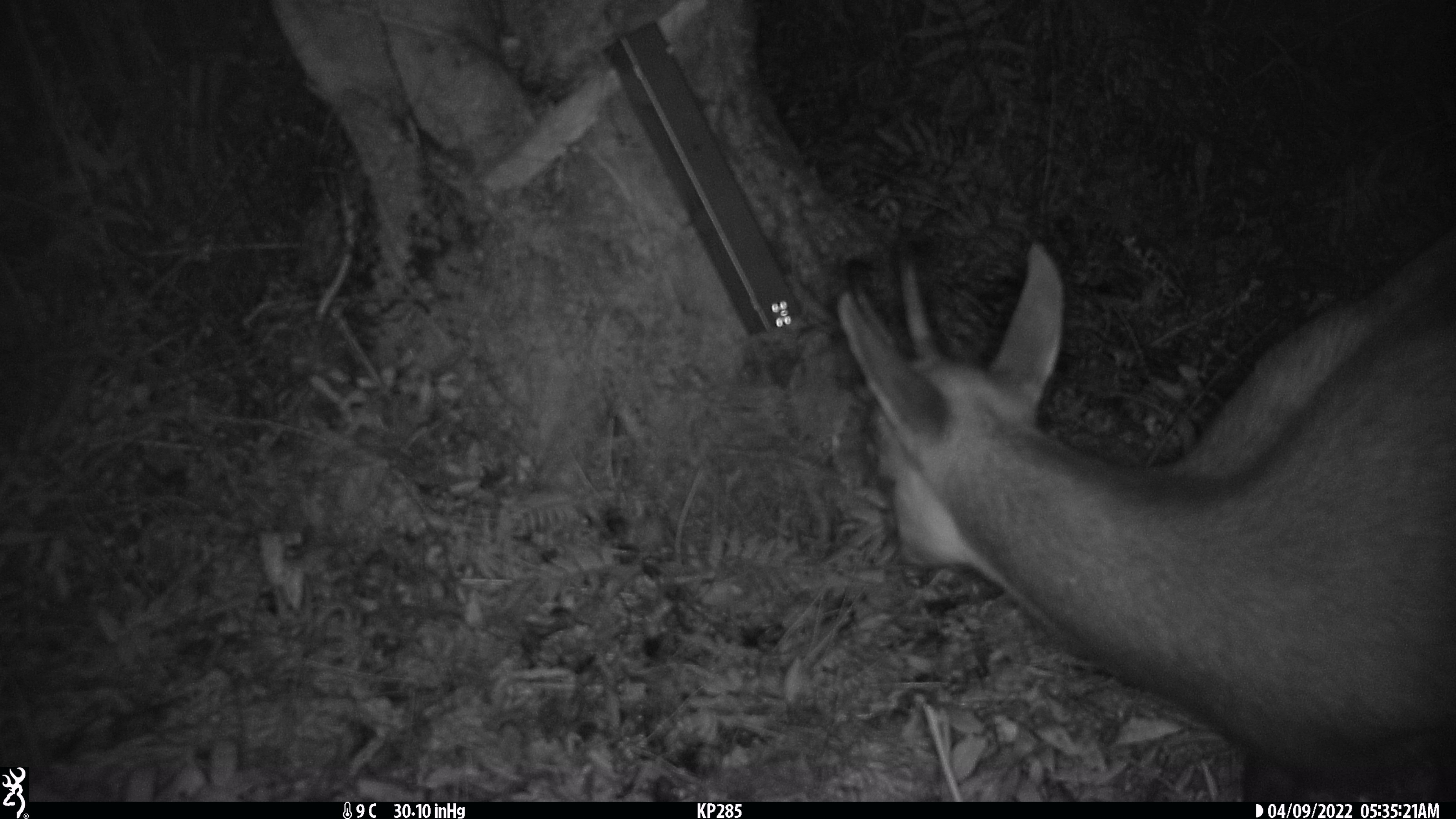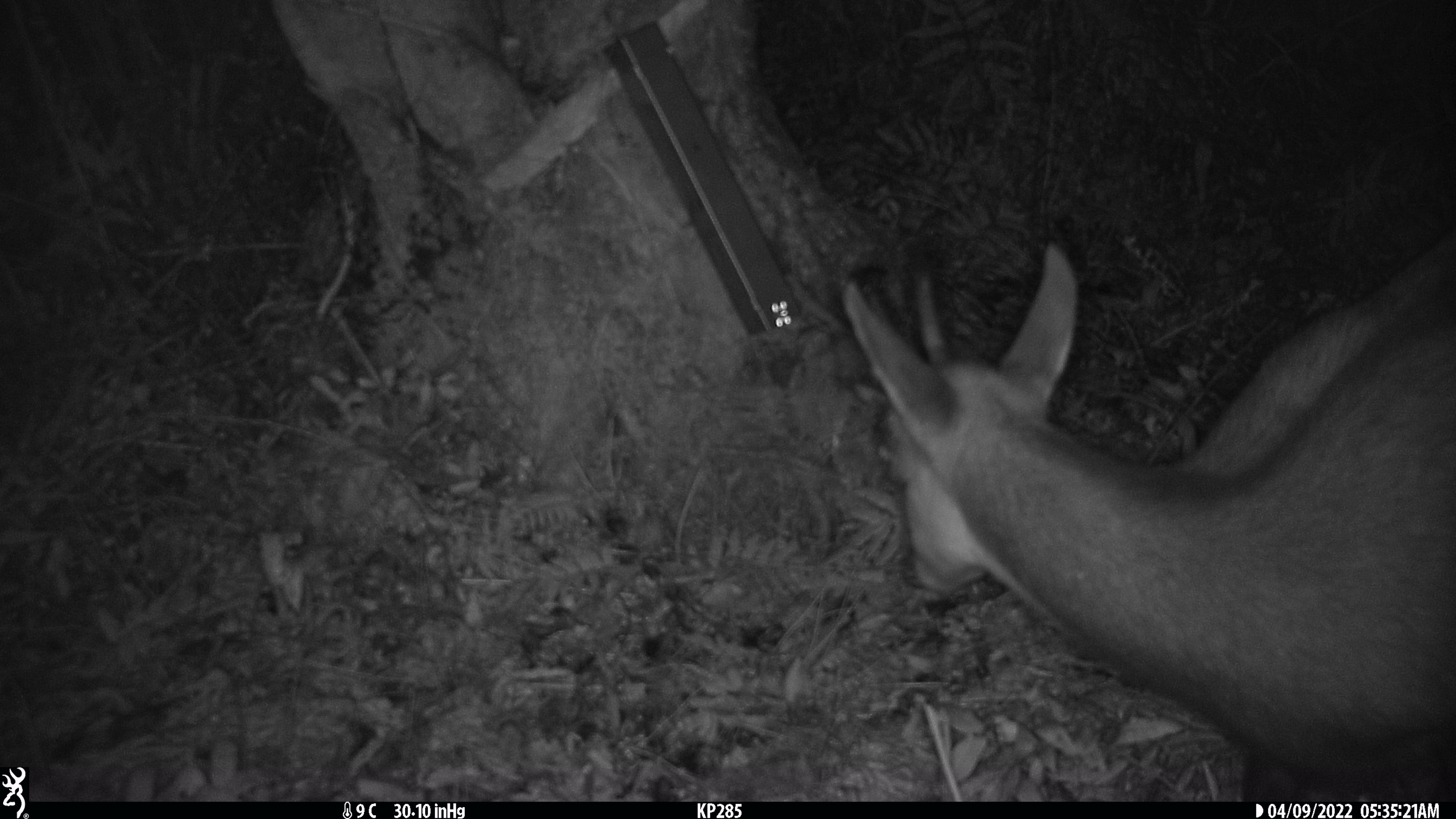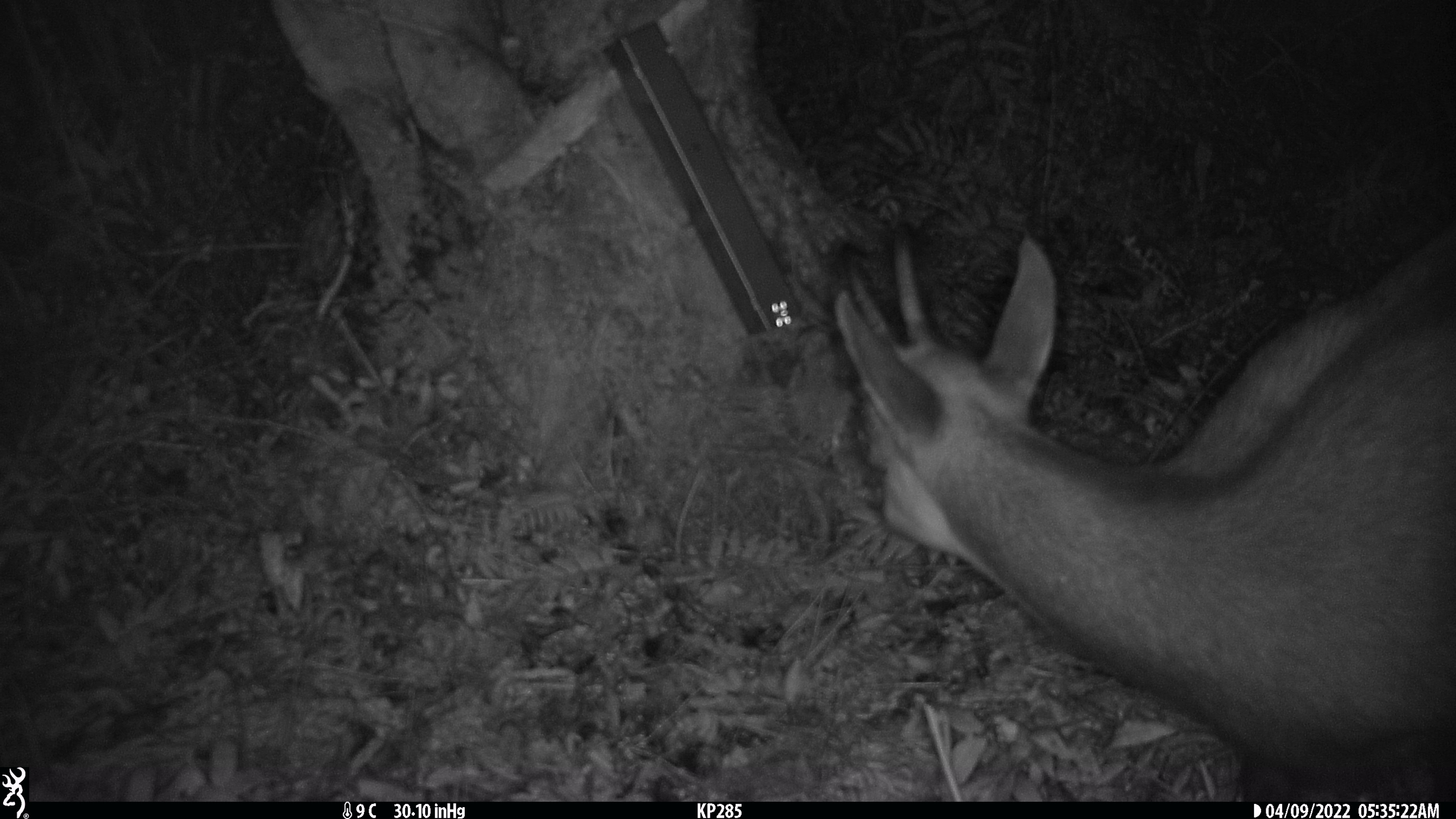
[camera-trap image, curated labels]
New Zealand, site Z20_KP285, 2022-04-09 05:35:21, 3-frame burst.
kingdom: Animalia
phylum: Chordata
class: Mammalia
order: Artiodactyla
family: Bovidae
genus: Rupicapra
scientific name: Rupicapra rupicapra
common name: alpine chamois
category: chamois